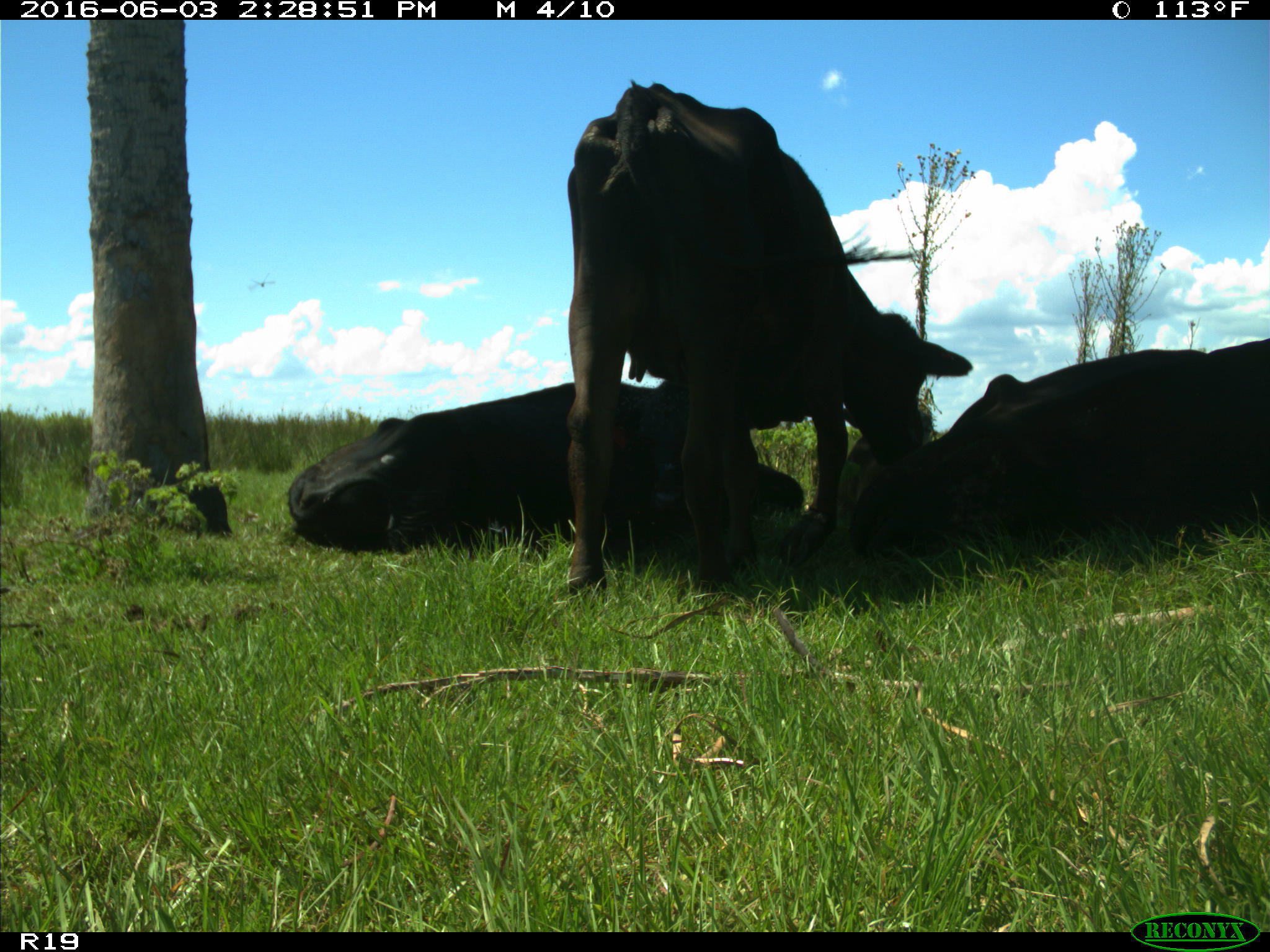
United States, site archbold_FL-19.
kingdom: Animalia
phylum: Chordata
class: Mammalia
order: Artiodactyla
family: Bovidae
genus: Bos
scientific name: Bos taurus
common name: domestic cow